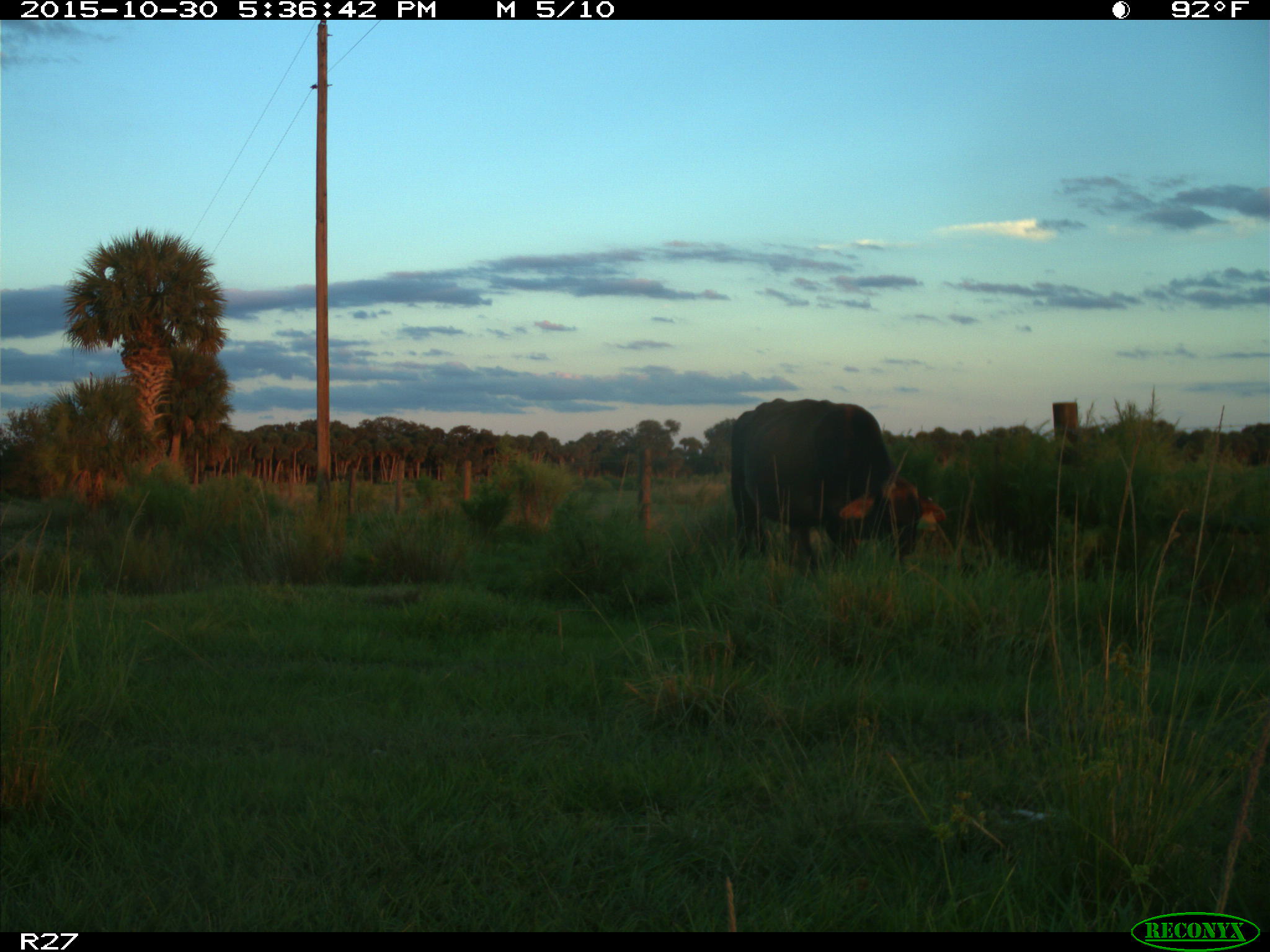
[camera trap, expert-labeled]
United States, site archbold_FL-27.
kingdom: Animalia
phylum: Chordata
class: Mammalia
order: Artiodactyla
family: Bovidae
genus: Bos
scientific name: Bos taurus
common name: domestic cow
Bos taurus (domestic cow).